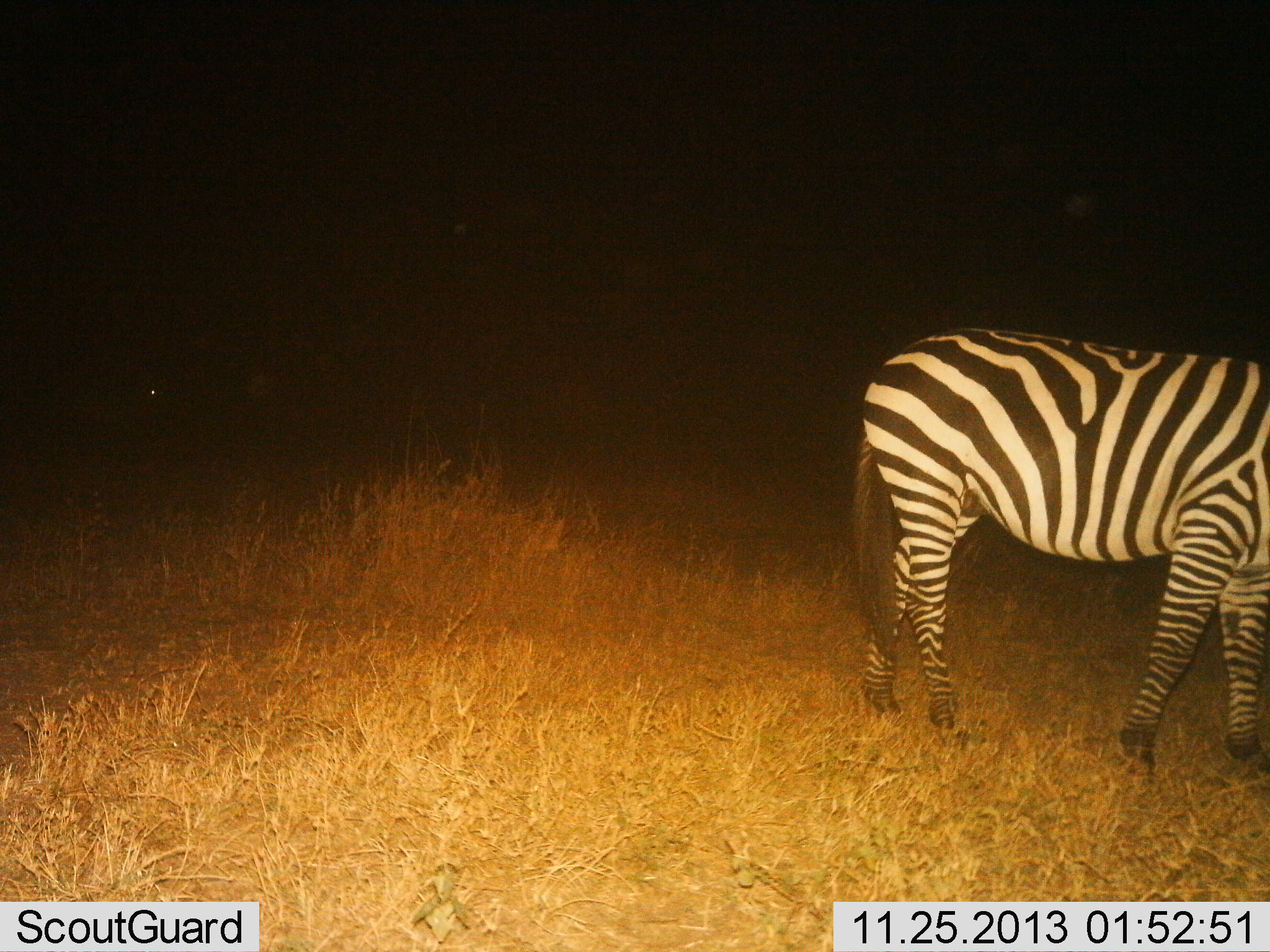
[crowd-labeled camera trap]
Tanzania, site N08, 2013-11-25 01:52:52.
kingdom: Animalia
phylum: Chordata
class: Mammalia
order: Perissodactyla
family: Equidae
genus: Equus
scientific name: Equus quagga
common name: plains zebra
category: zebra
Zebra (plains zebra) (Equus quagga), count 1. Behavior (volunteer vote fractions): standing 70%, resting 0%, moving 30%, interacting 0%. Young present (vote fraction): 0%. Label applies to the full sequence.